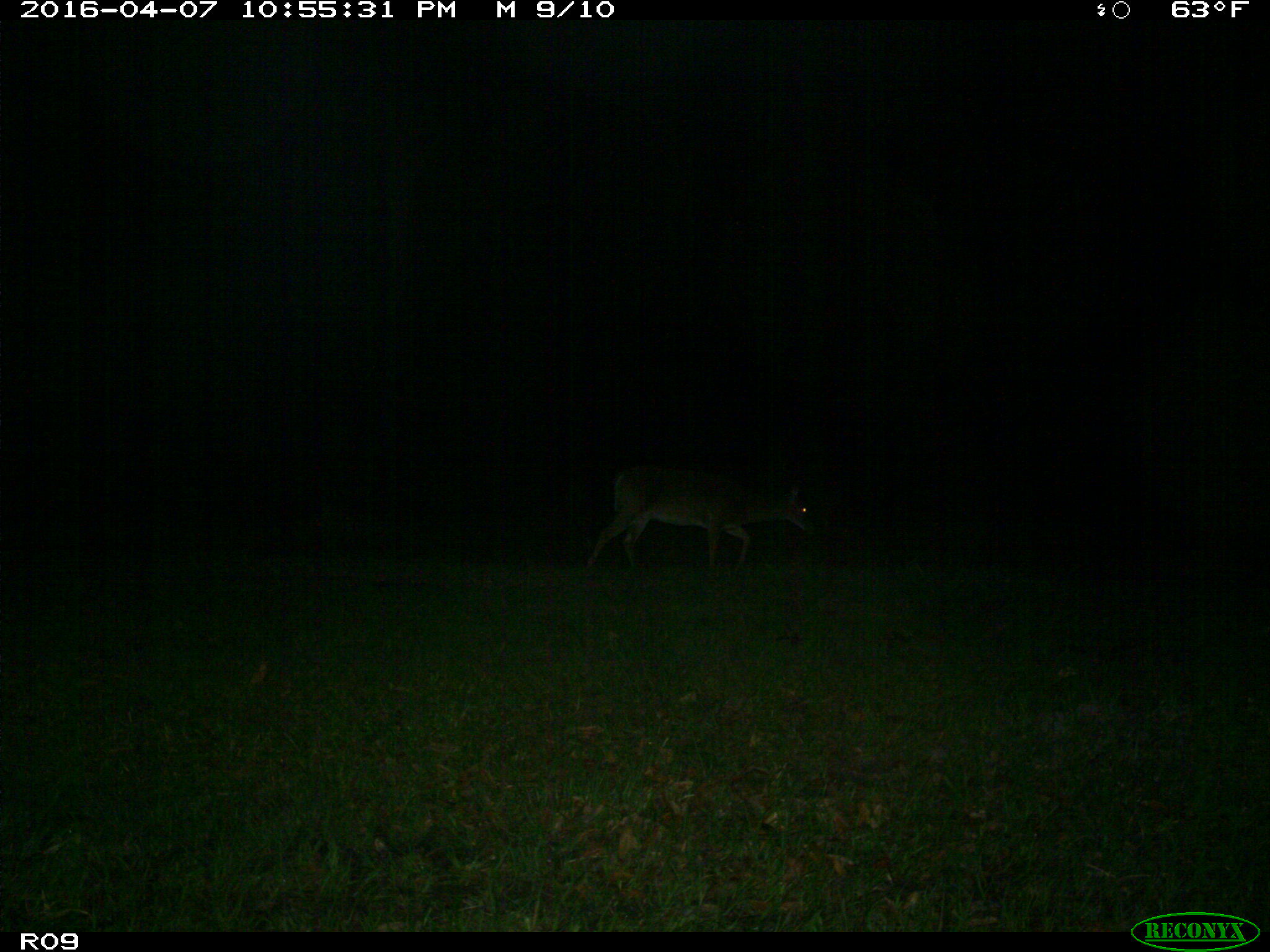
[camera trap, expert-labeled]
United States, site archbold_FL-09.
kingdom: Animalia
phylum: Chordata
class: Mammalia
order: Artiodactyla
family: Cervidae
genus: Odocoileus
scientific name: Odocoileus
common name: deer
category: unidentified deer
Unidentified deer (deer) (Odocoileus).